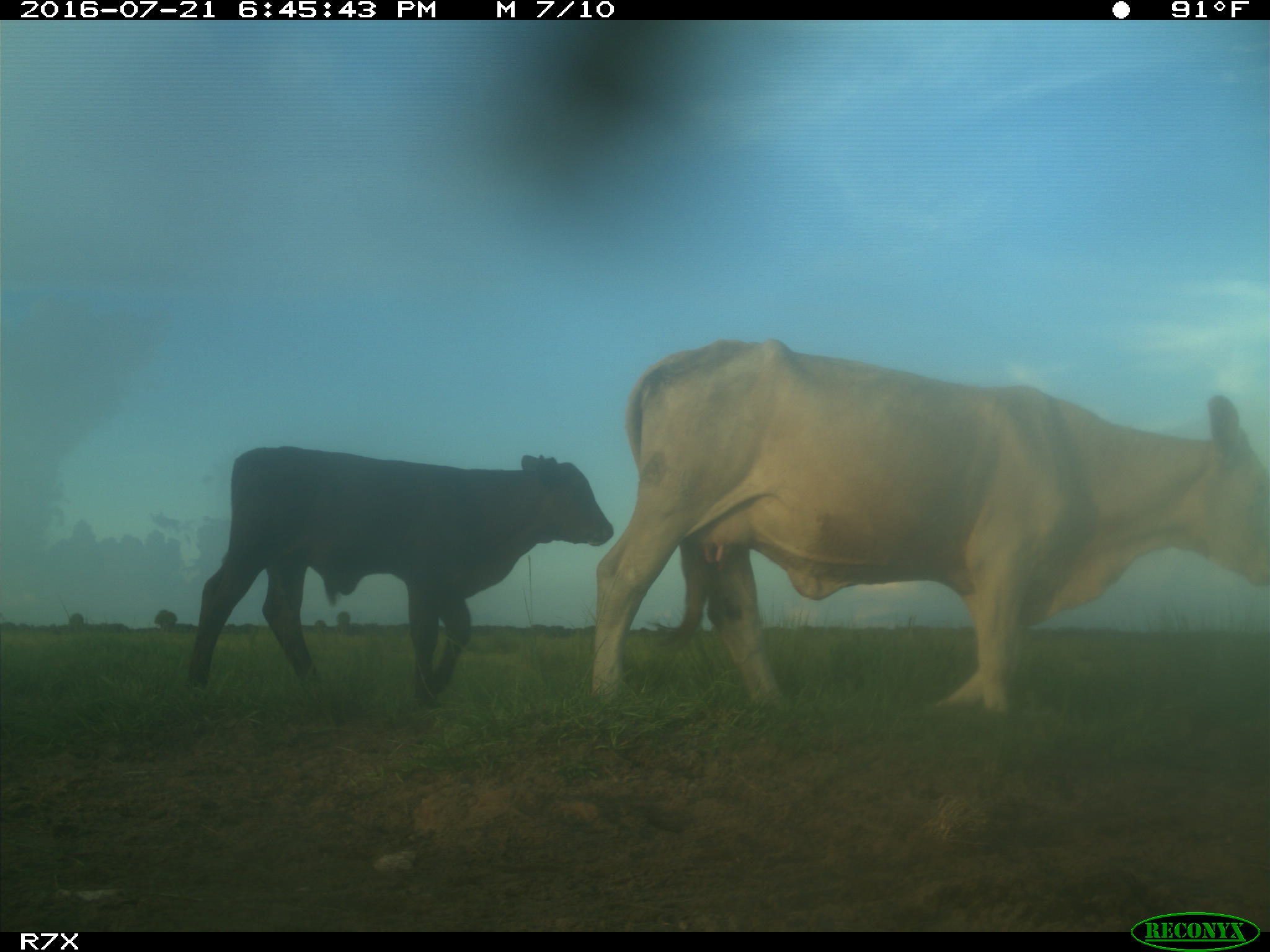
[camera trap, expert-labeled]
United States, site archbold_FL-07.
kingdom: Animalia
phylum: Chordata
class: Mammalia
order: Artiodactyla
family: Bovidae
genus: Bos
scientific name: Bos taurus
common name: domestic cow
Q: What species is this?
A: Bos taurus (domestic cow).